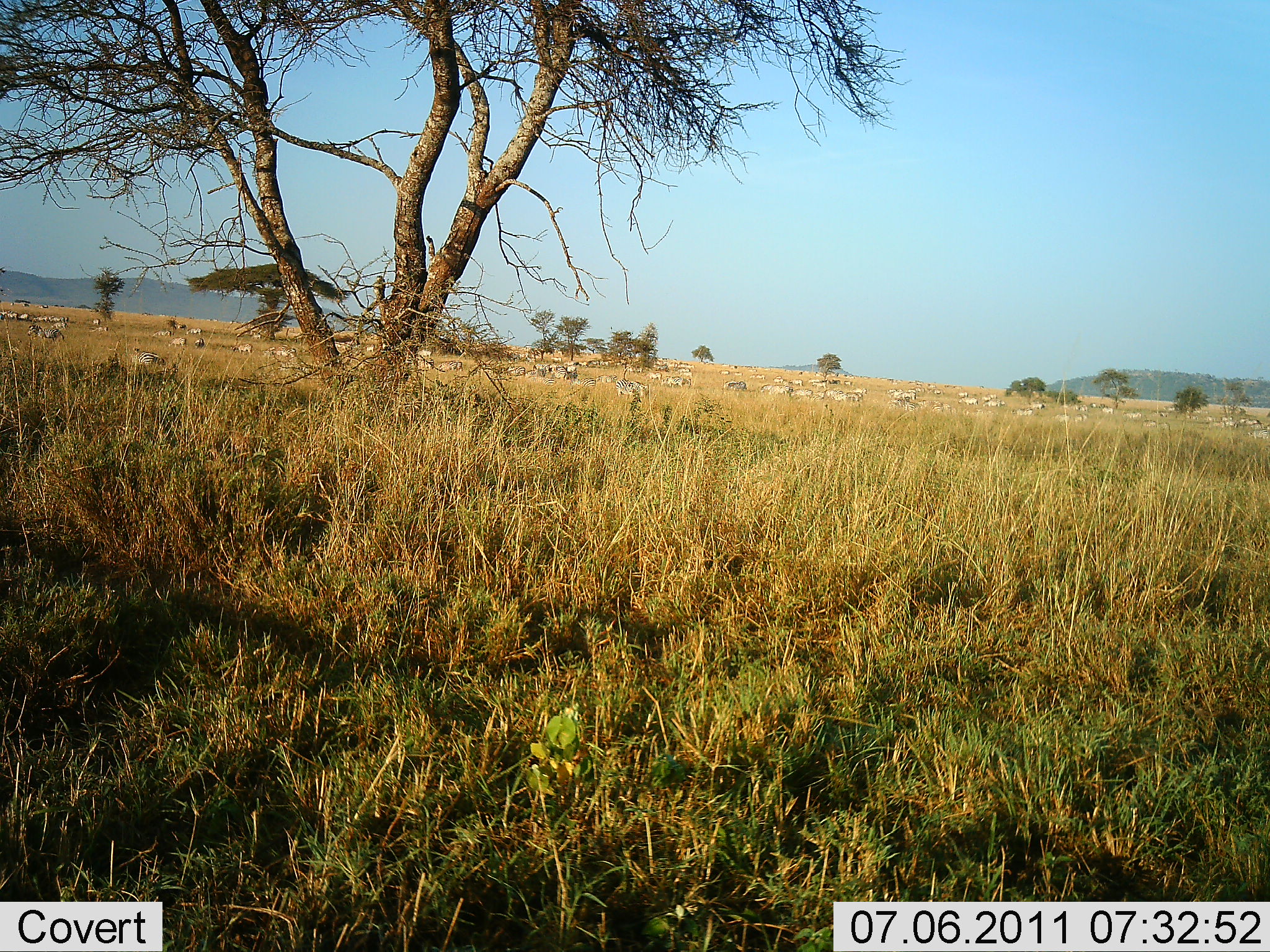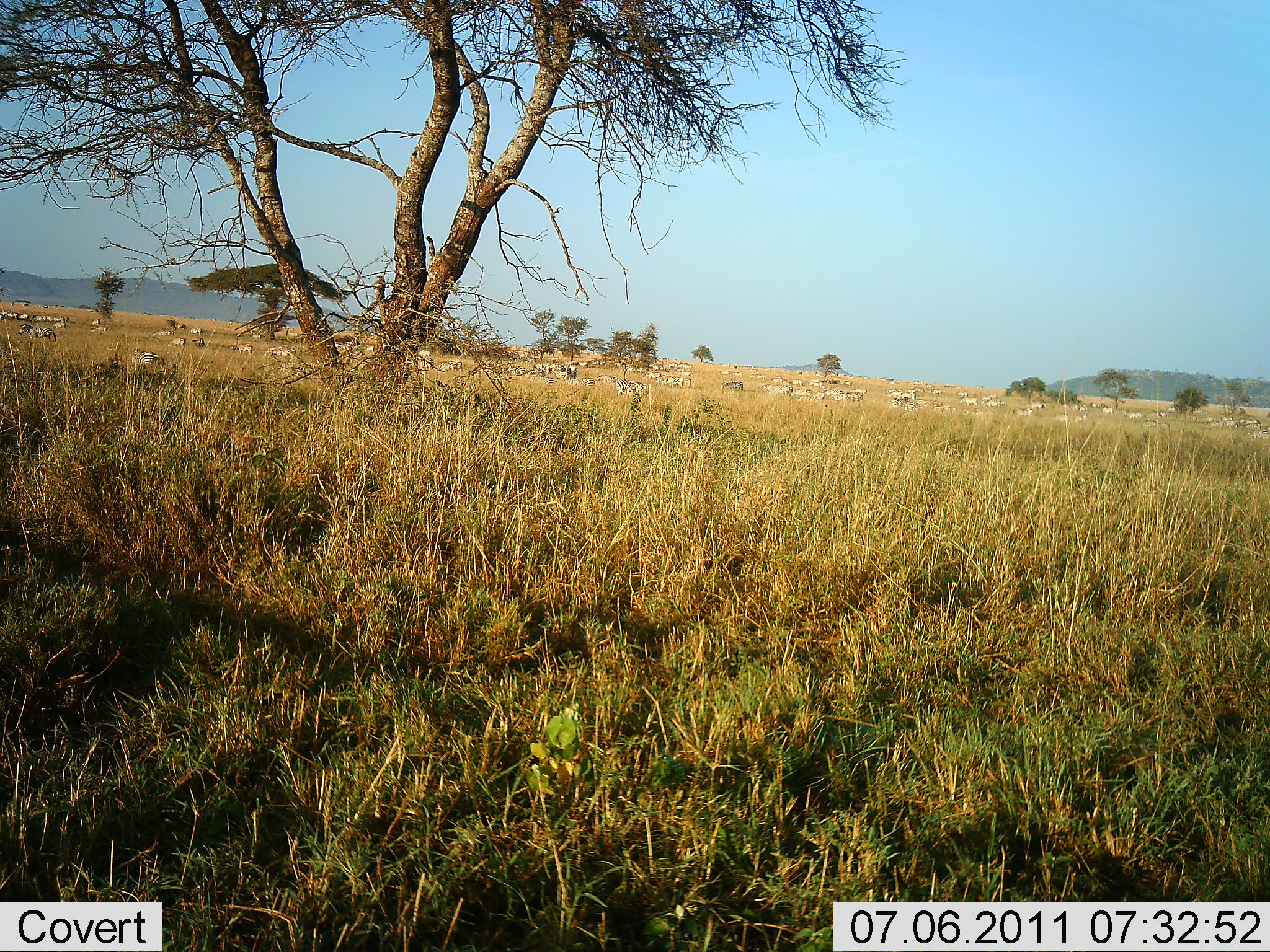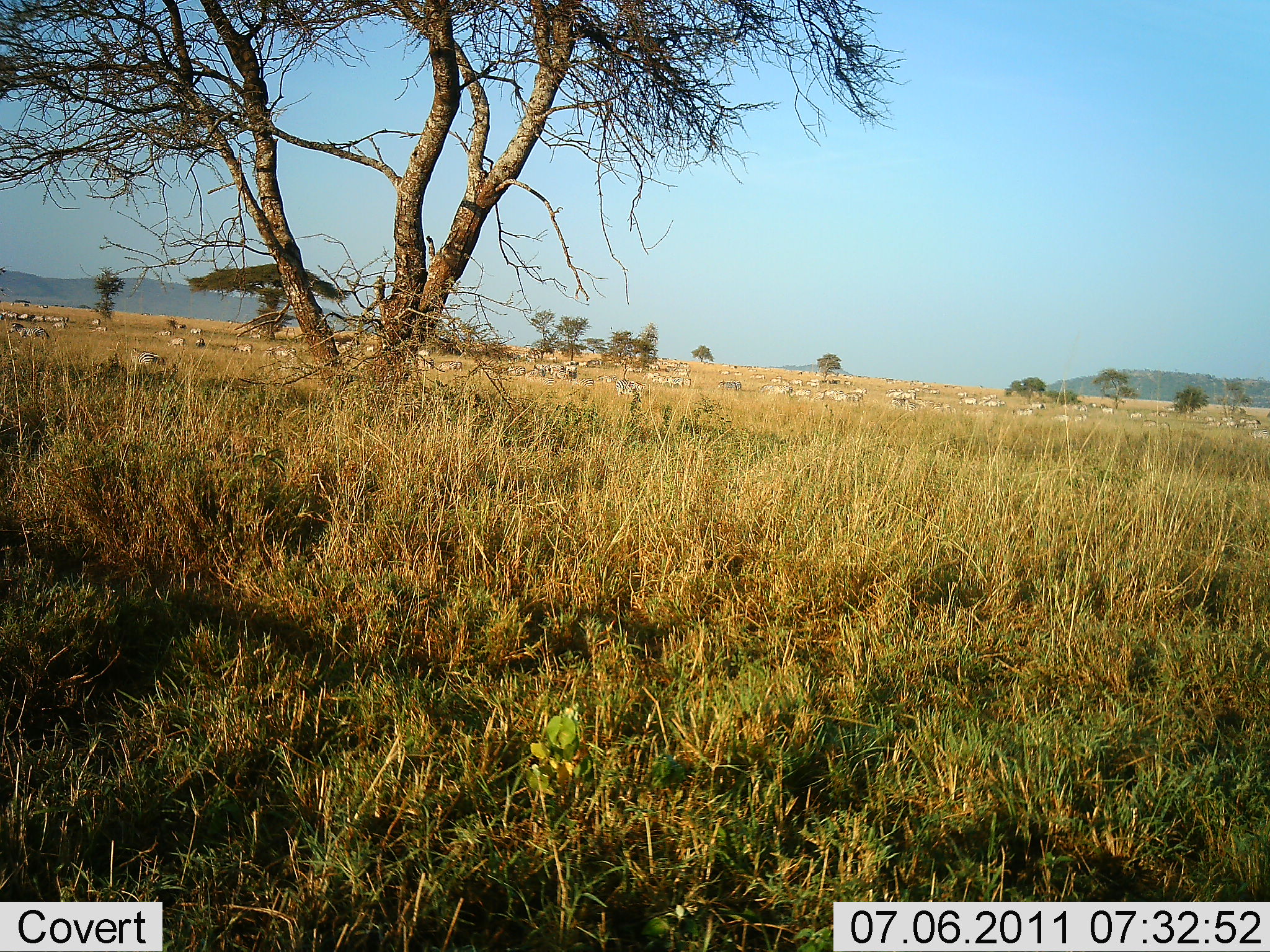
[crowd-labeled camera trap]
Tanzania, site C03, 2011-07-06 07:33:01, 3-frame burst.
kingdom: Animalia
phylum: Chordata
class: Mammalia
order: Perissodactyla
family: Equidae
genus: Equus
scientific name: Equus quagga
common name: plains zebra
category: zebra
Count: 51+.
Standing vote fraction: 73%.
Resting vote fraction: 27%.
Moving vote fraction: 91%.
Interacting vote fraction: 0%.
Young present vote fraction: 0%.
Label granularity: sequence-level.